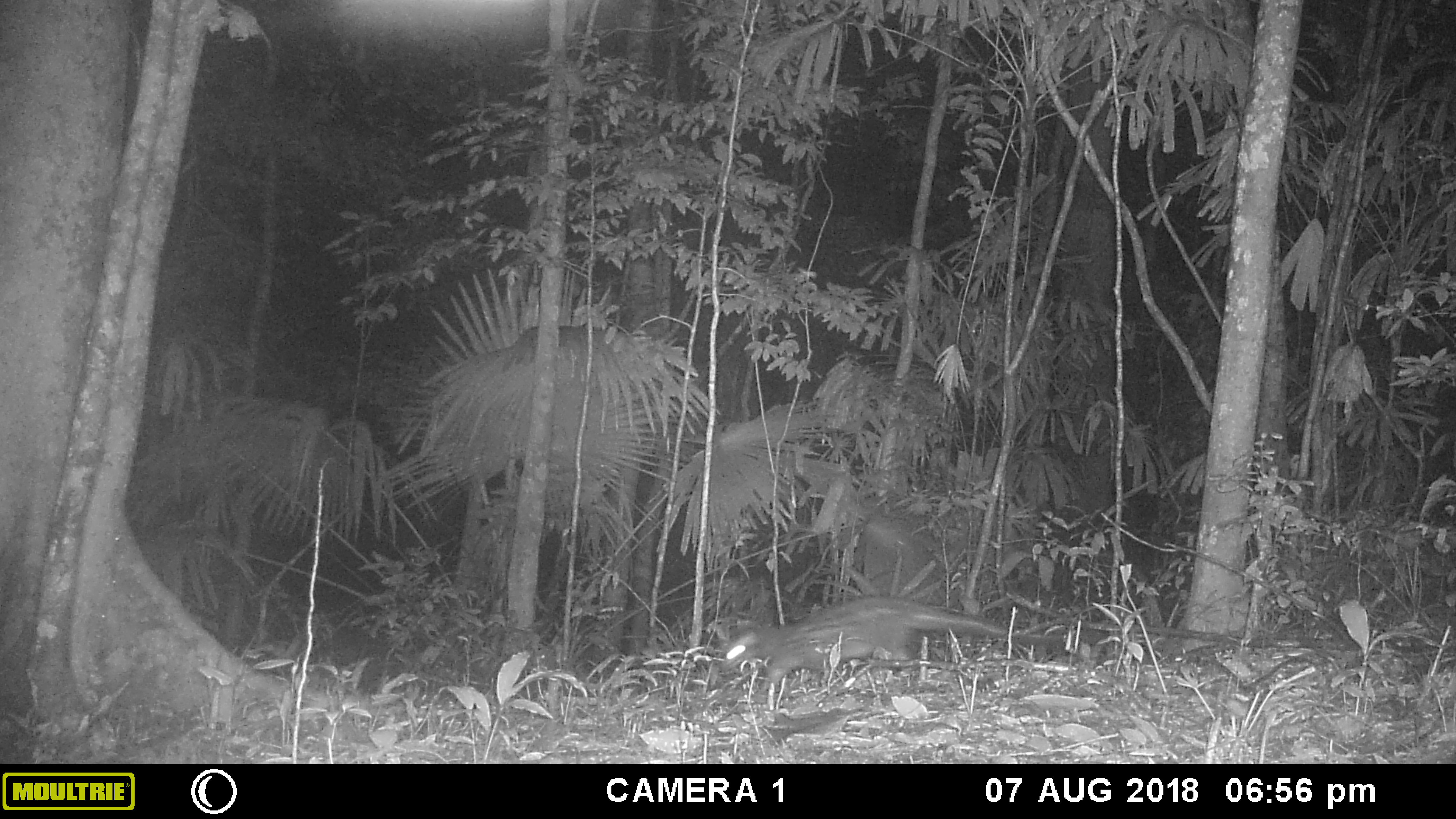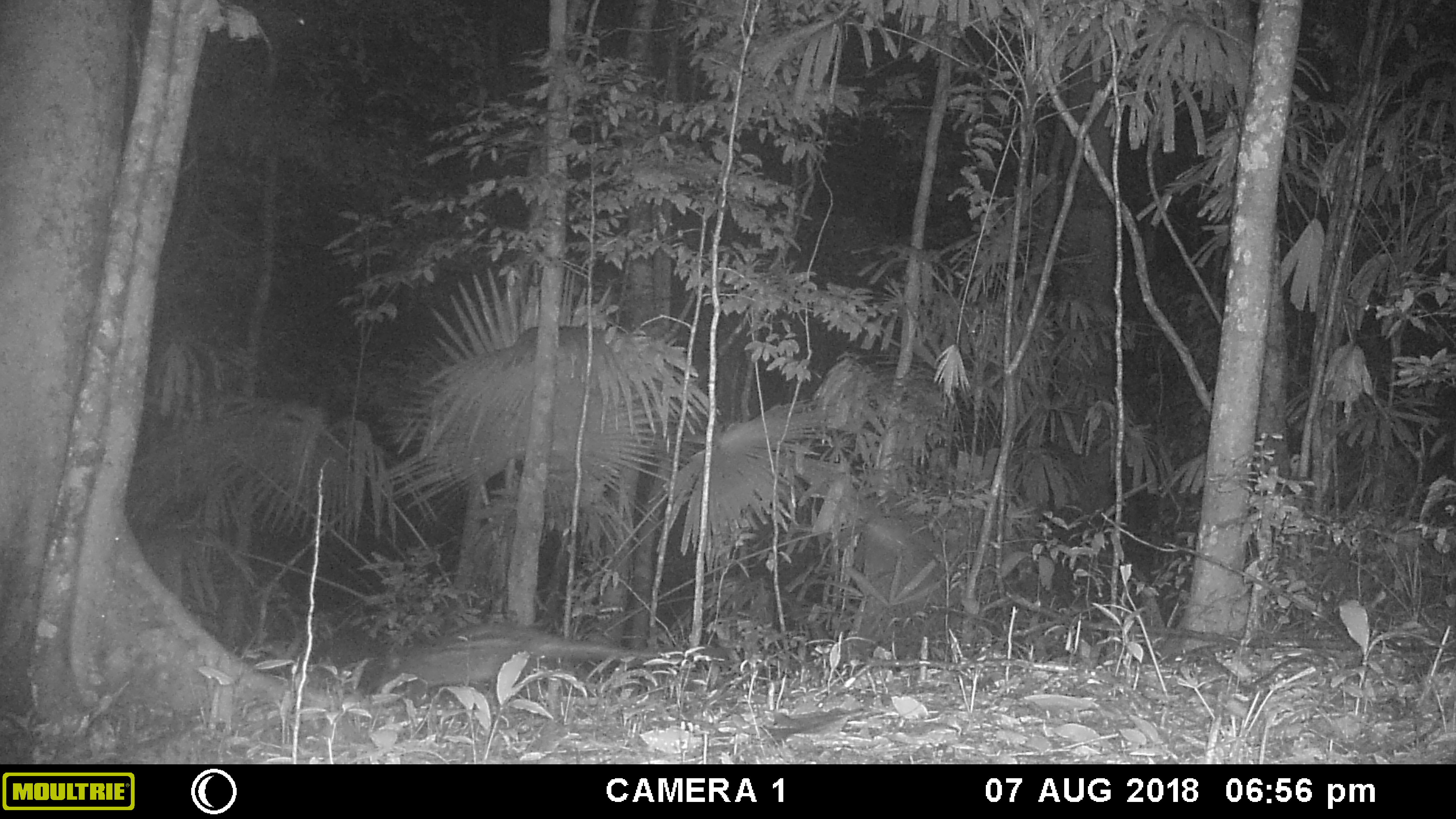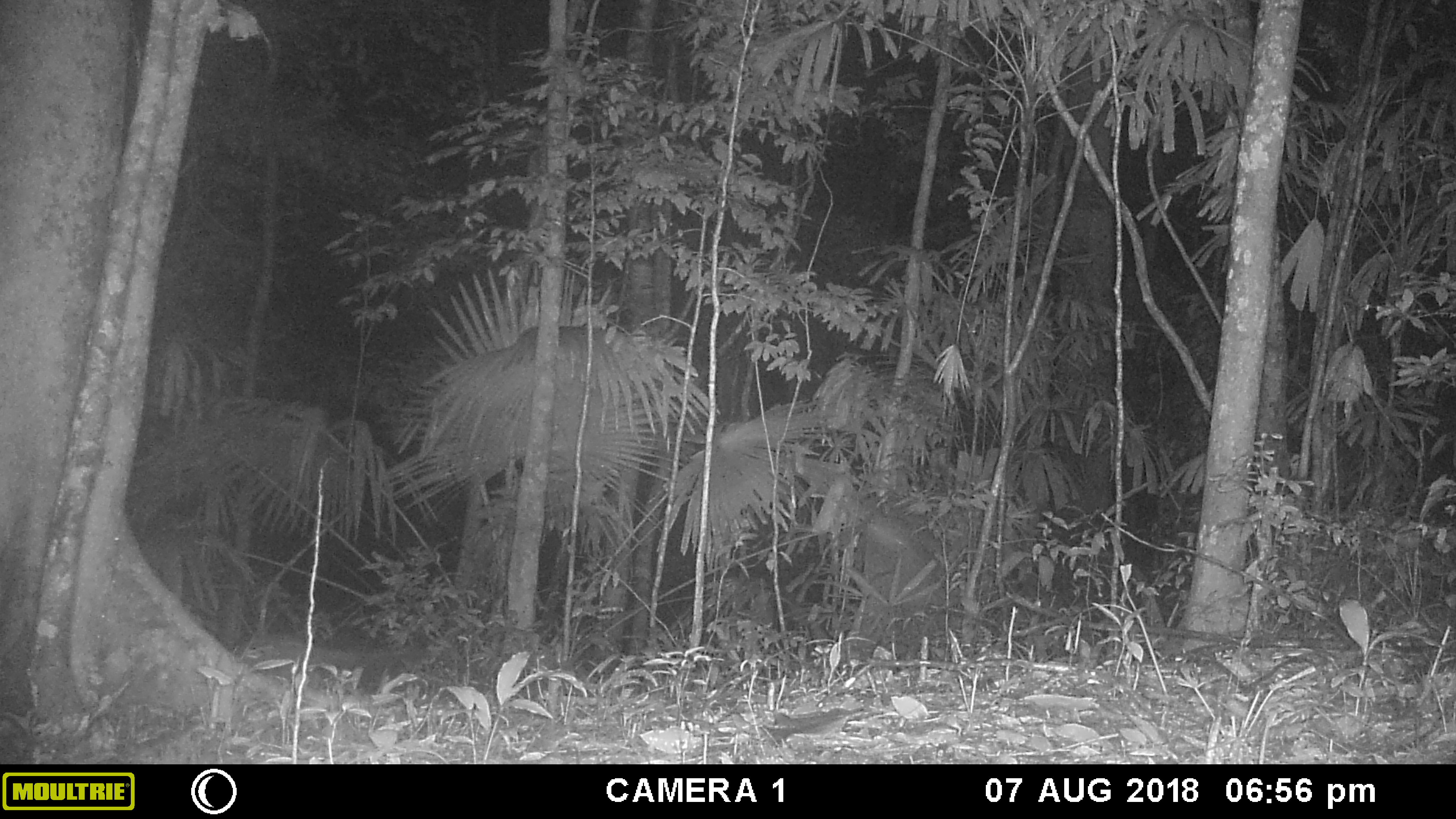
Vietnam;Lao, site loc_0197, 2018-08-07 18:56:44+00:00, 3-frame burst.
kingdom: Animalia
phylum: Chordata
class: Mammalia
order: Carnivora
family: Viverridae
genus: Paradoxurus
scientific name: Paradoxurus hermaphroditus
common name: common palm civet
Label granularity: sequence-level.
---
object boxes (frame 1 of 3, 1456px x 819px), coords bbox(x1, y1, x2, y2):
common palm civet: bbox(720, 596, 1067, 696)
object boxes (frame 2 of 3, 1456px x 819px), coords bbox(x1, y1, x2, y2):
common palm civet: bbox(387, 624, 666, 691)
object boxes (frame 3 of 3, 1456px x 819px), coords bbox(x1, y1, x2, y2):
common palm civet: bbox(231, 633, 434, 679)